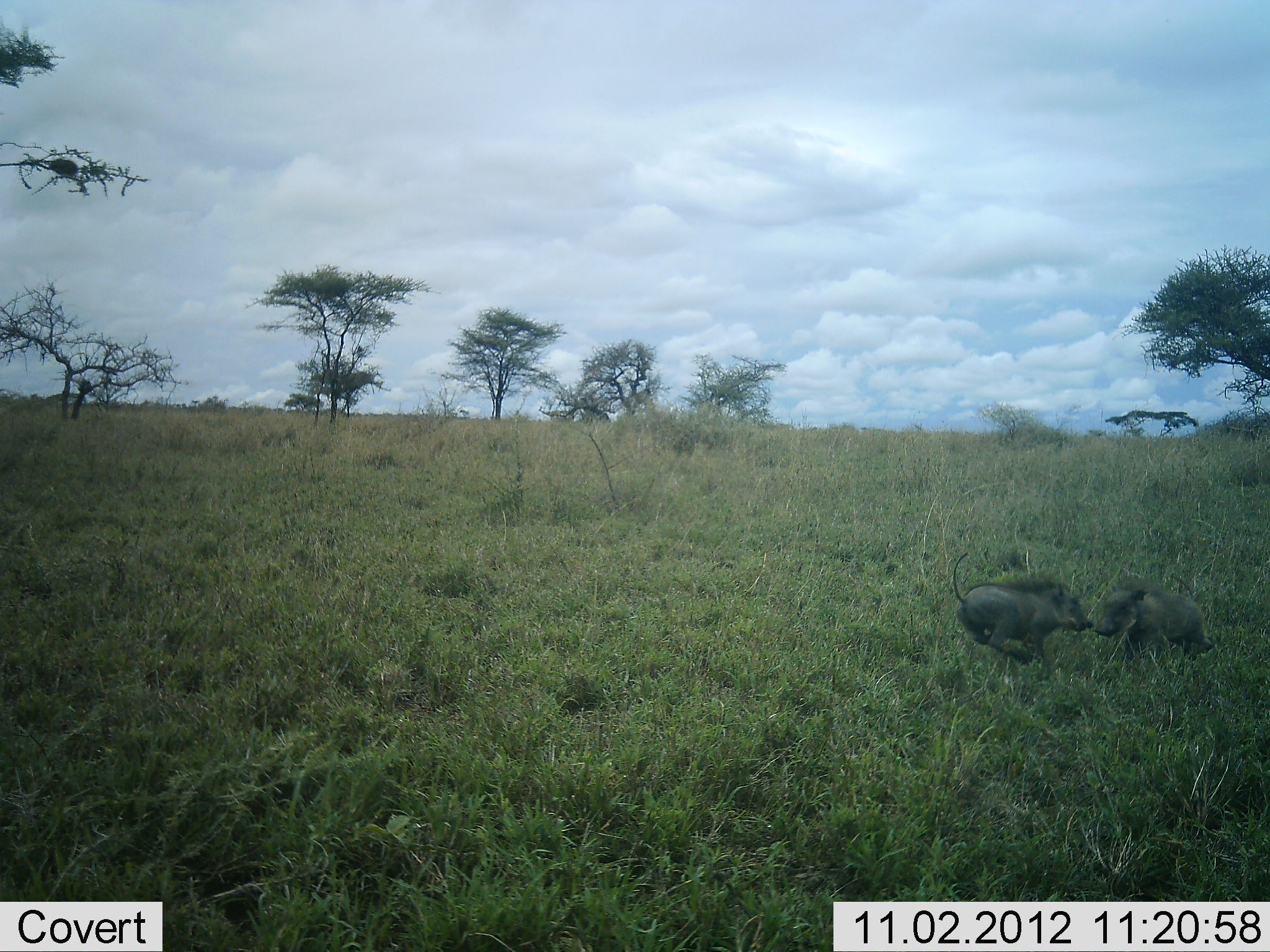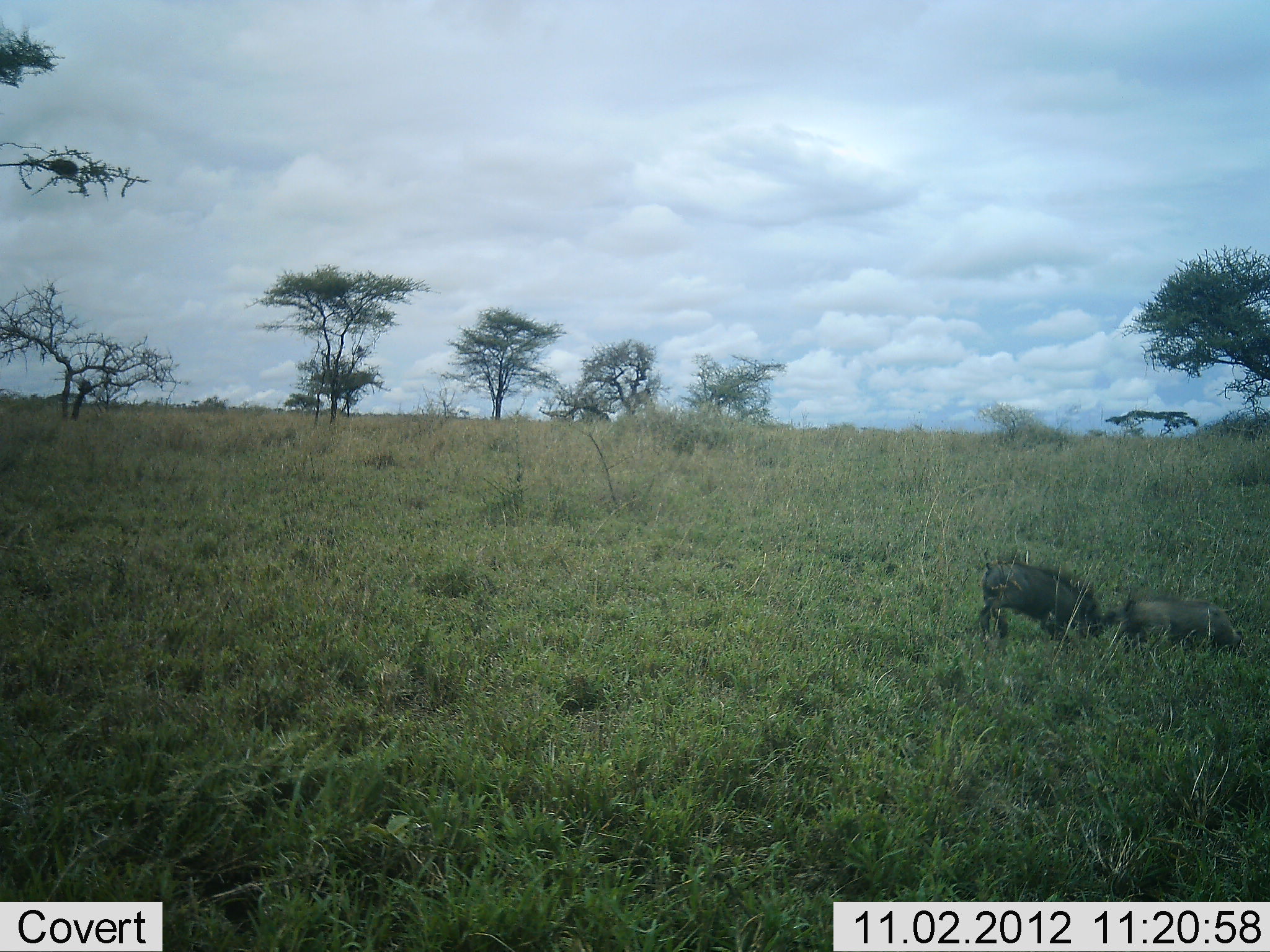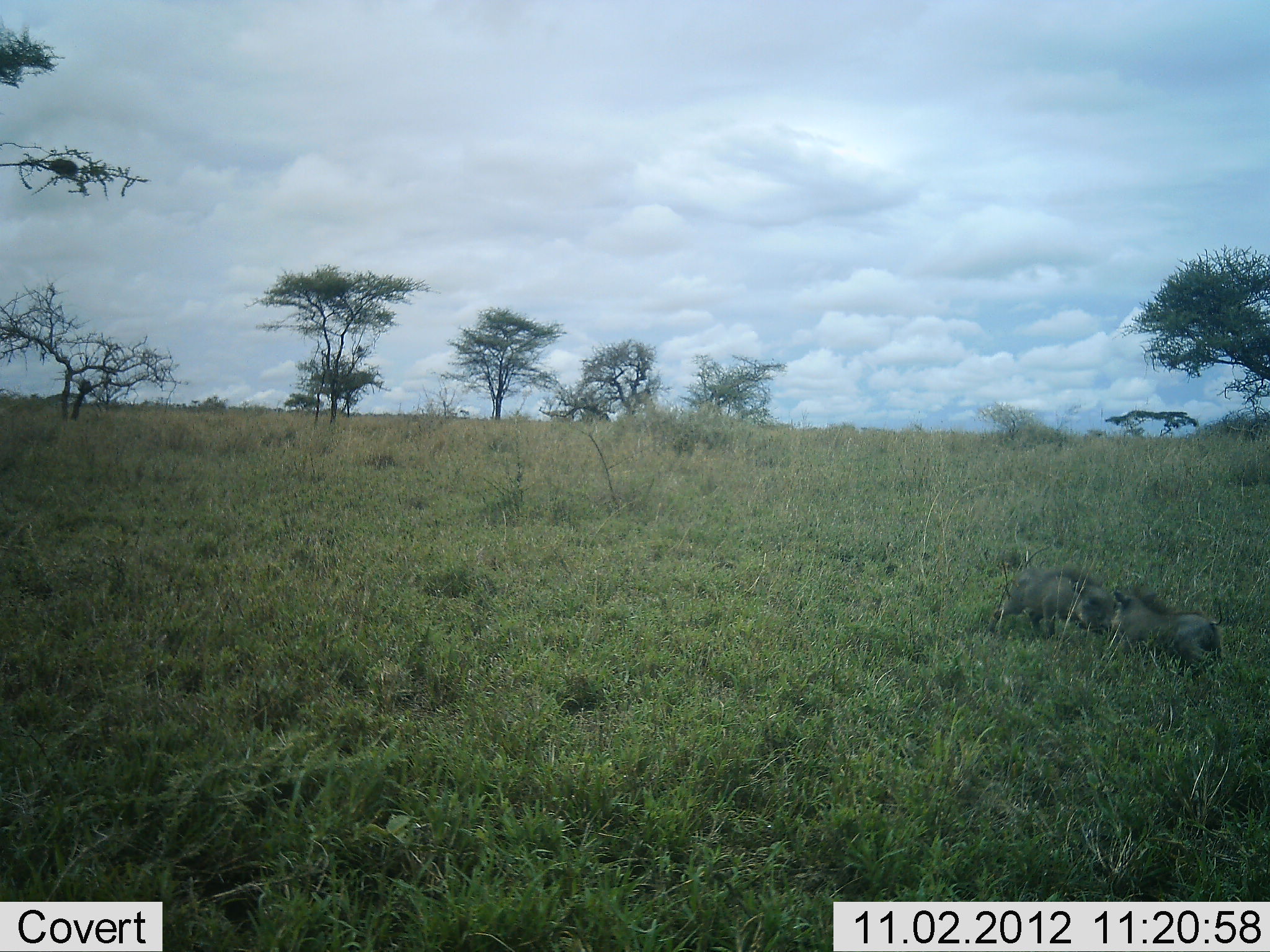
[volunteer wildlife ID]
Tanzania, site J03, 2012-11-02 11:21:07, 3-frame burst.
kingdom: Animalia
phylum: Chordata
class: Mammalia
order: Artiodactyla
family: Suidae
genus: Phacochoerus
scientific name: Phacochoerus africanus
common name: warthog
Warthog (Phacochoerus africanus), count 2. Behavior (volunteer vote fractions): standing 10%, resting 0%, moving 20%, interacting 100%. Young present (vote fraction): 30%. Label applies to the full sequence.